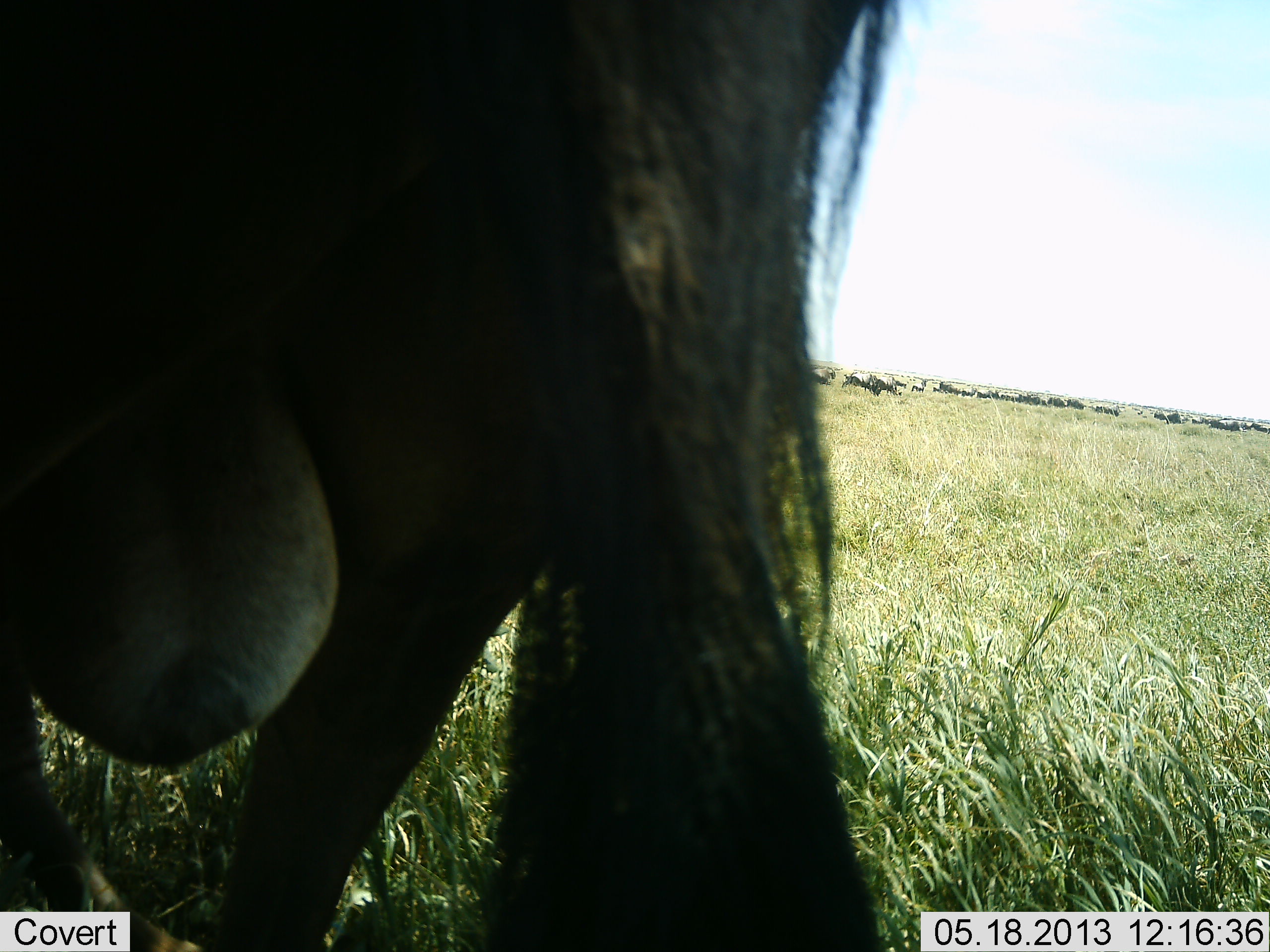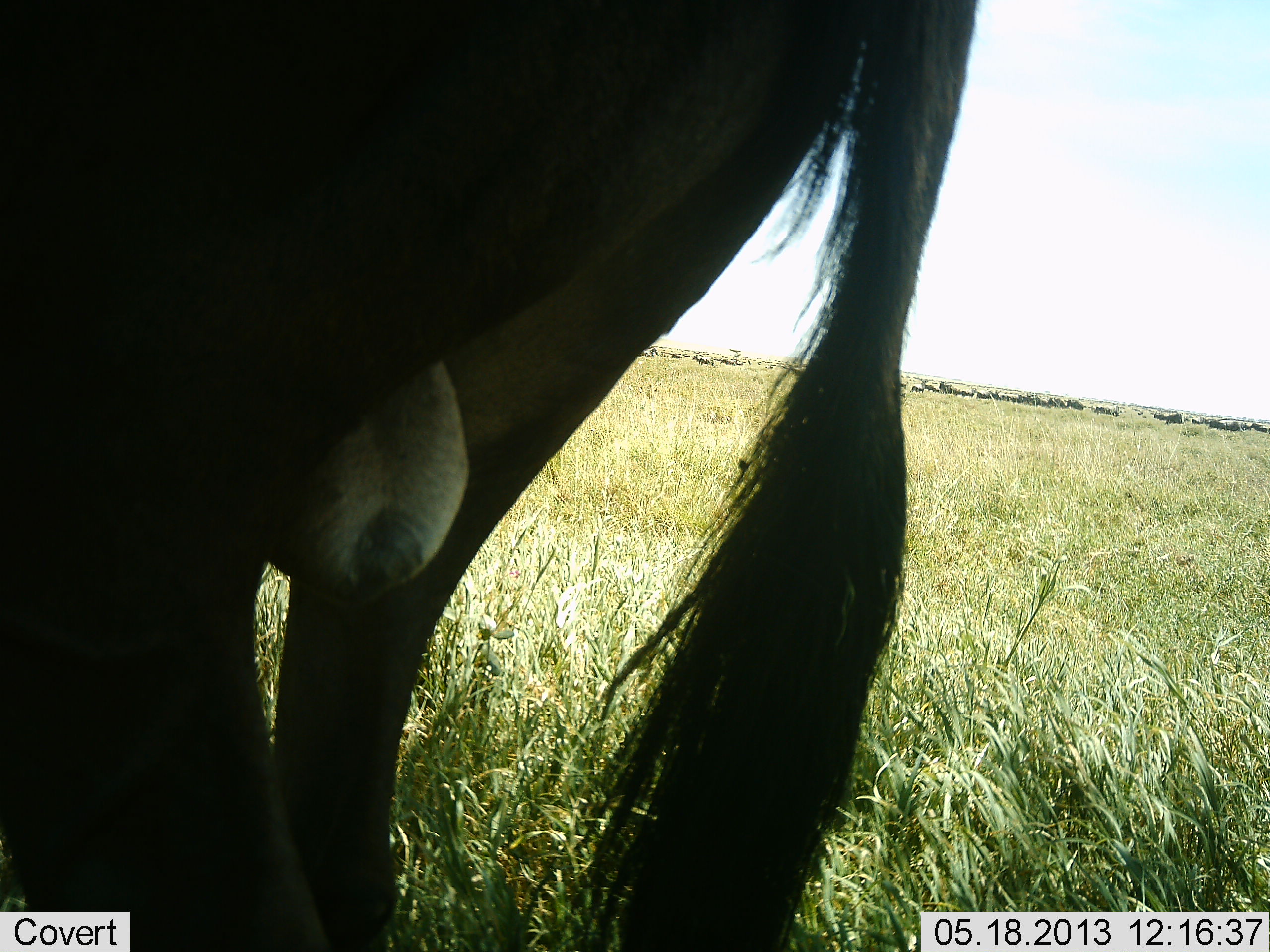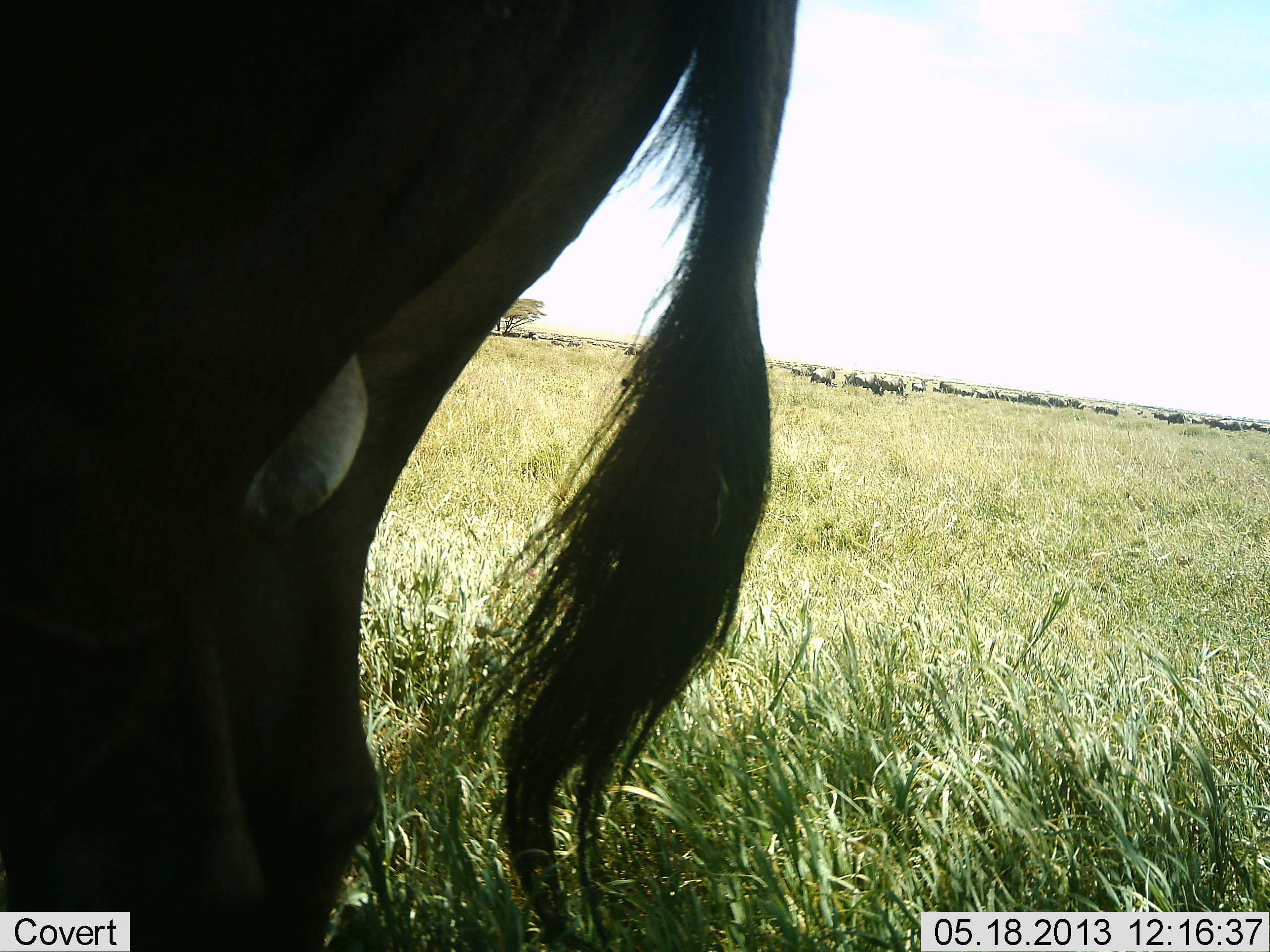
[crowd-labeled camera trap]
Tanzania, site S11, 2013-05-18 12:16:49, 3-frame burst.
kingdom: Animalia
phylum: Chordata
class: Mammalia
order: Artiodactyla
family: Bovidae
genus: Connochaetes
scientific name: Connochaetes taurinus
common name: blue wildebeest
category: wildebeest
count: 1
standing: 81%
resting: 10%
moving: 38%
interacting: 0%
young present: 5%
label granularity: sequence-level